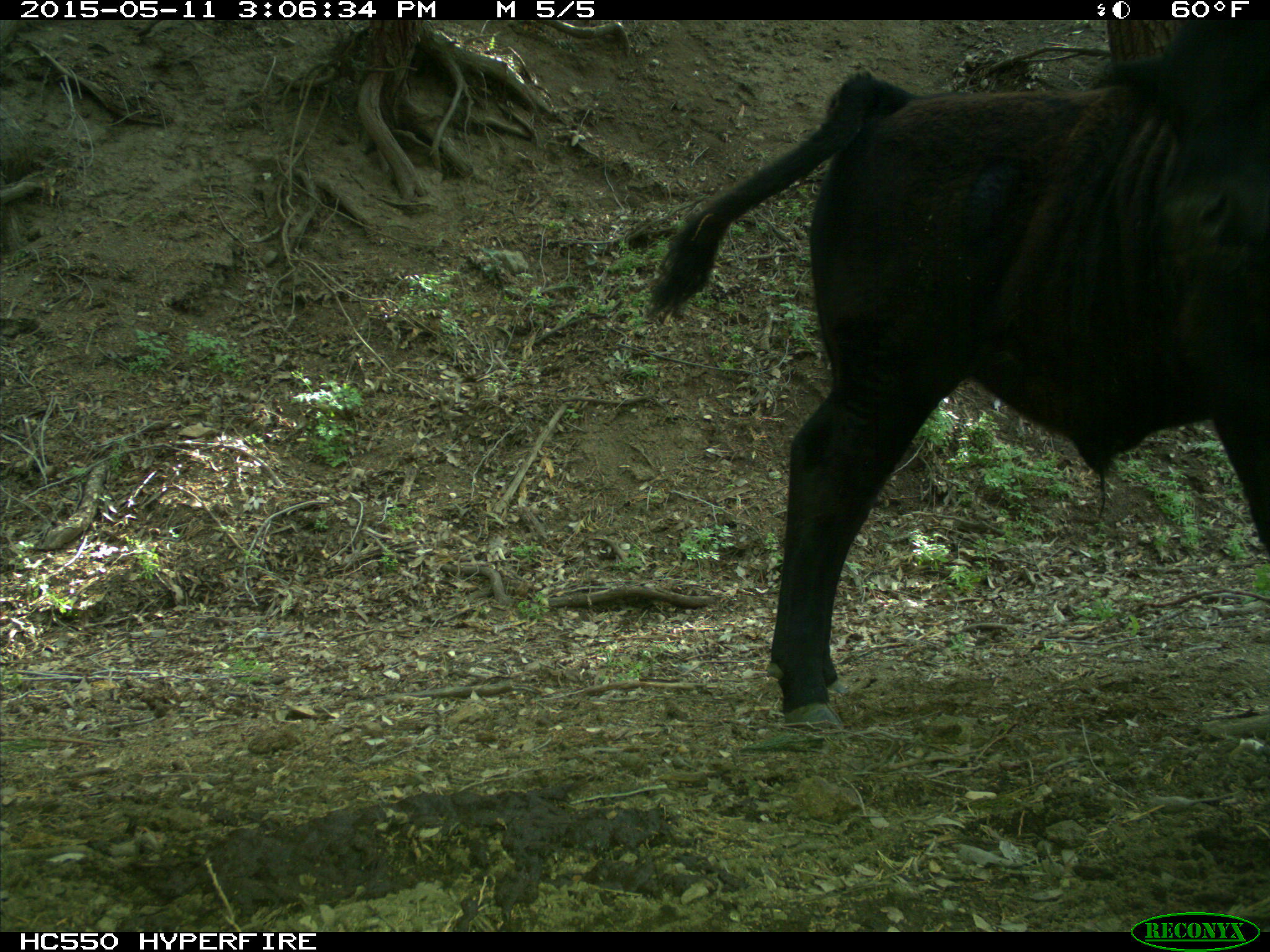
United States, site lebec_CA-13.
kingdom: Animalia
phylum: Chordata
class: Mammalia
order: Artiodactyla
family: Bovidae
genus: Bos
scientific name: Bos taurus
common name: domestic cow